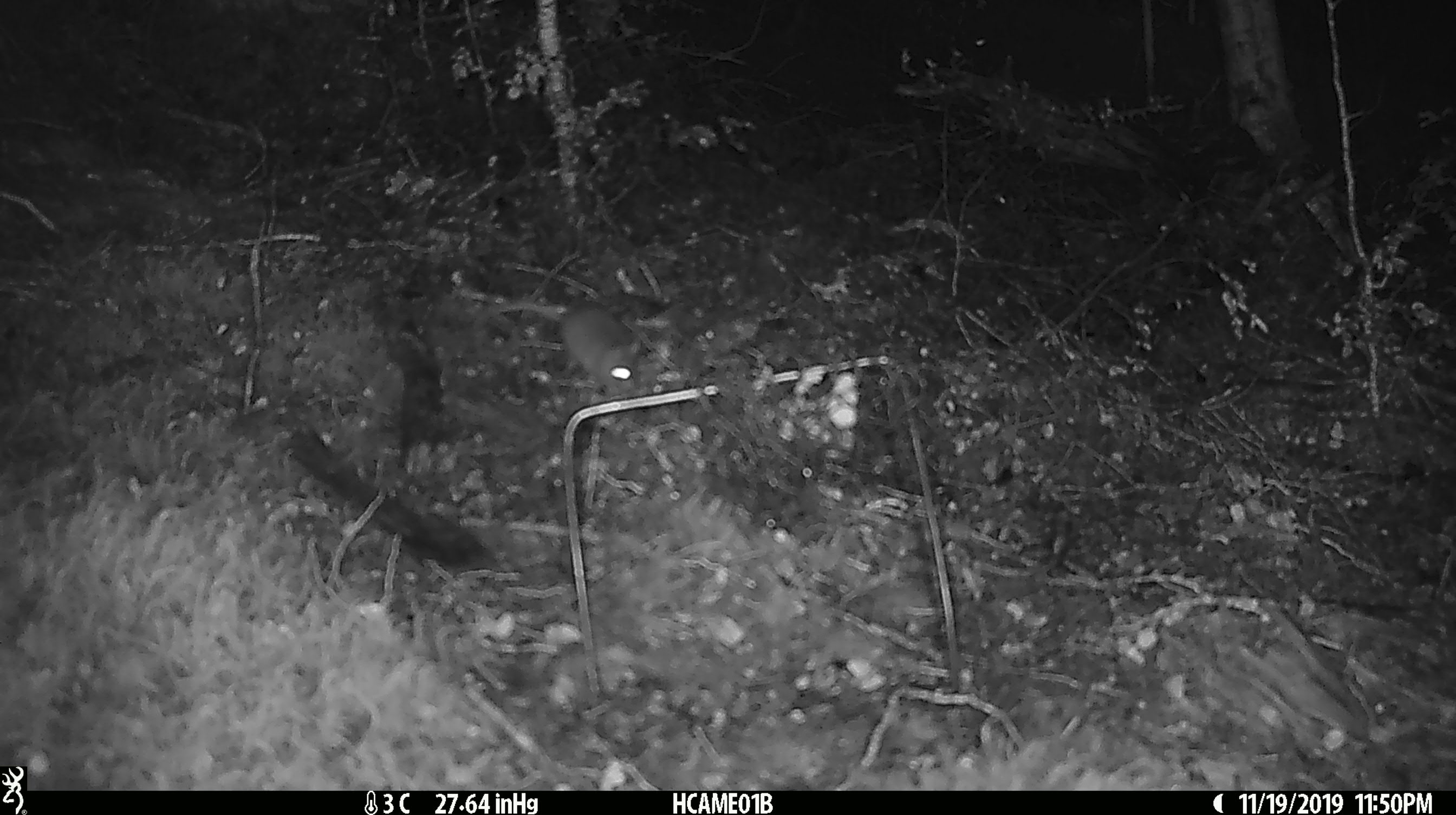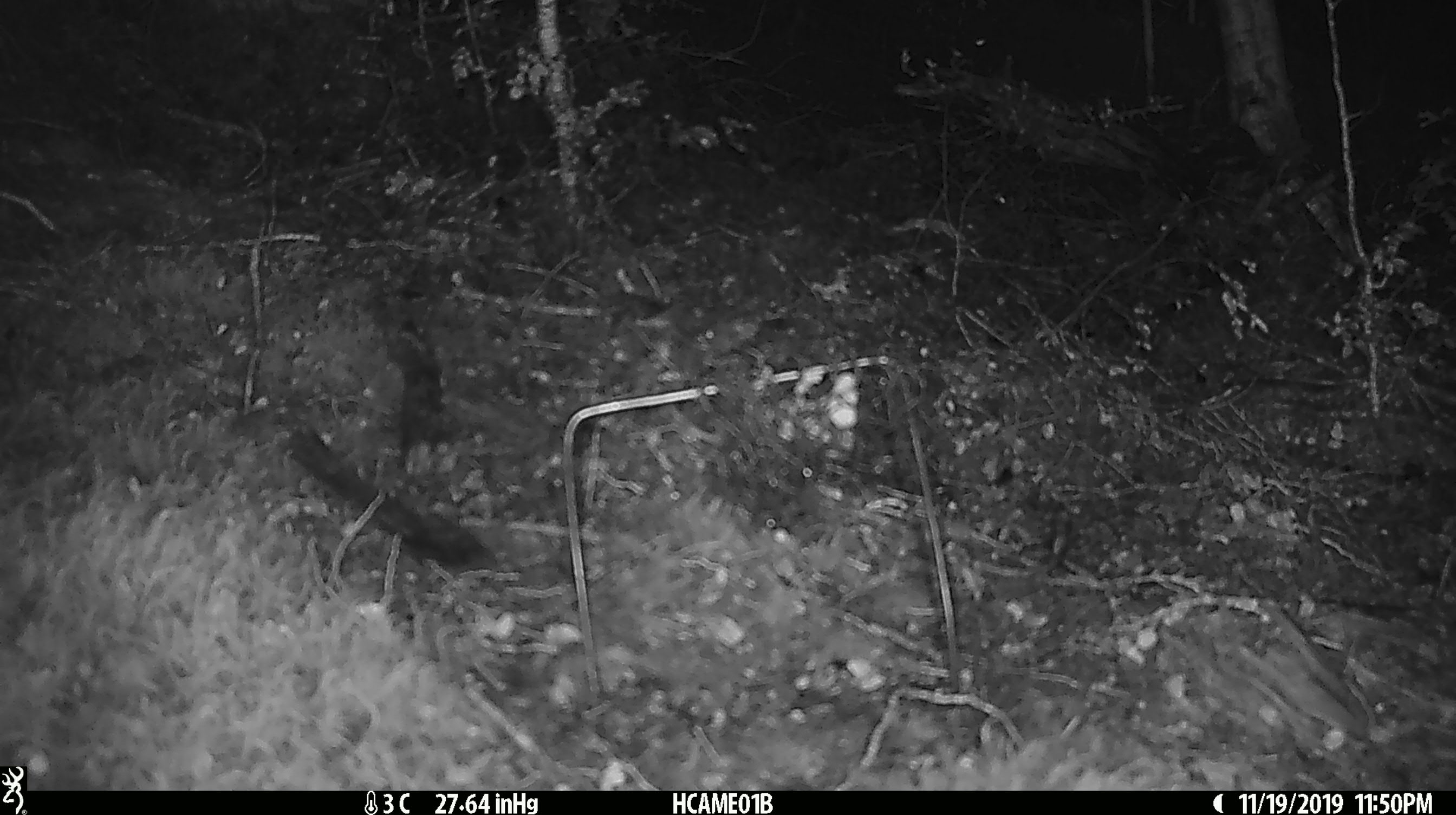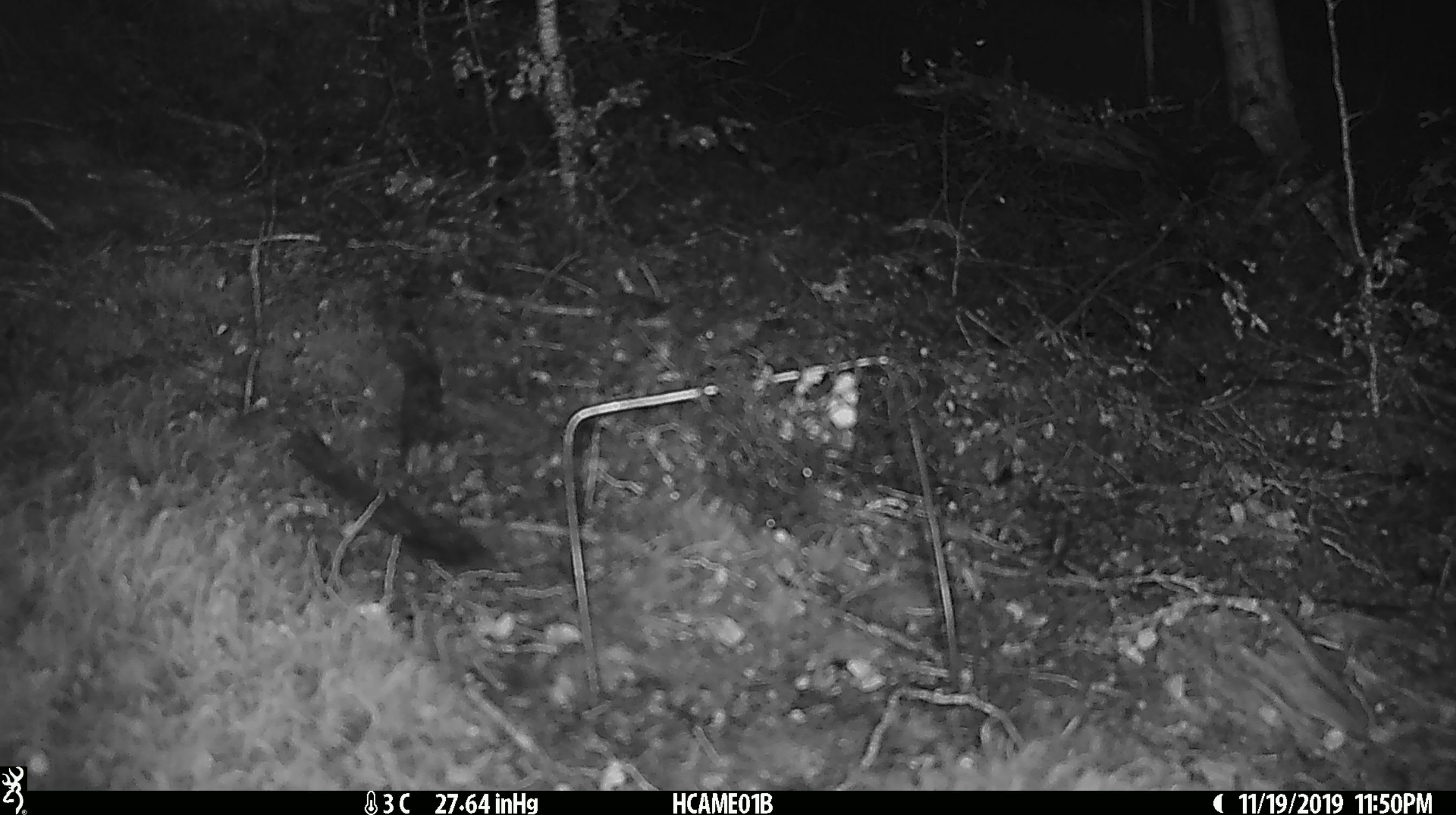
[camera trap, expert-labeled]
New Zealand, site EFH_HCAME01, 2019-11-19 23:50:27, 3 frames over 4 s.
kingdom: Animalia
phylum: Chordata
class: Mammalia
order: Rodentia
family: Muridae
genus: Mus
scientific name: Mus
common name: mouse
Mouse (Mus).